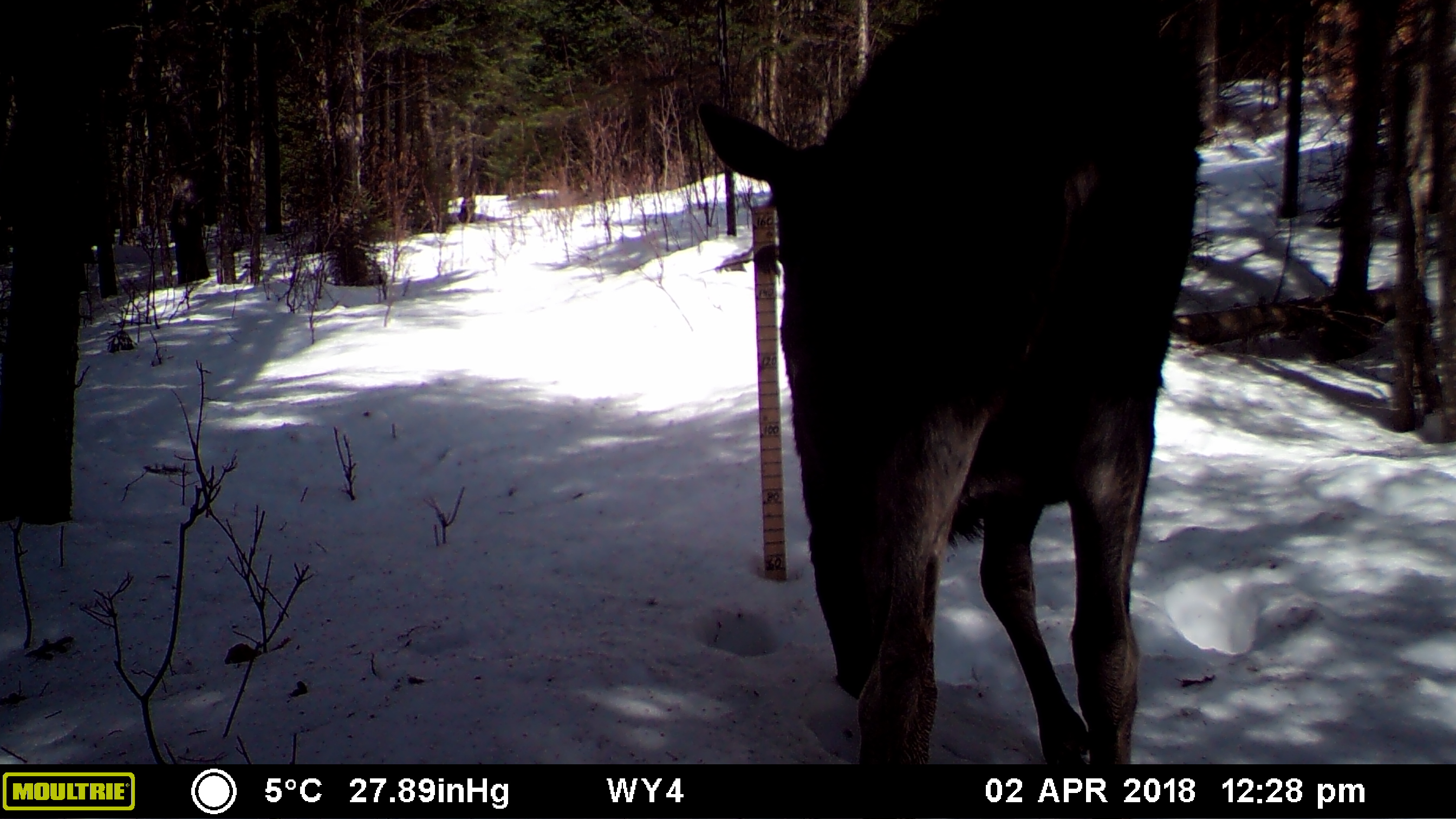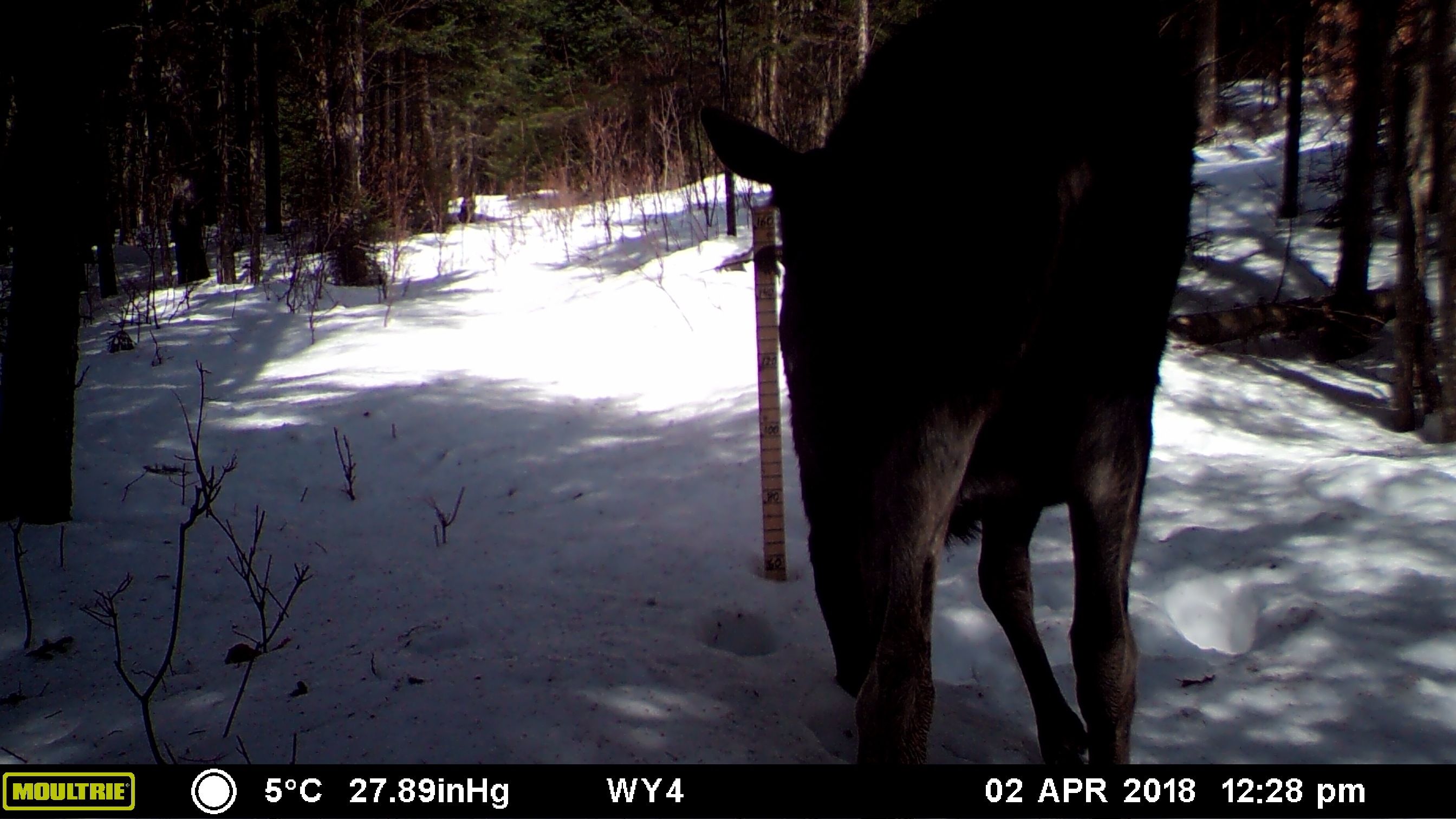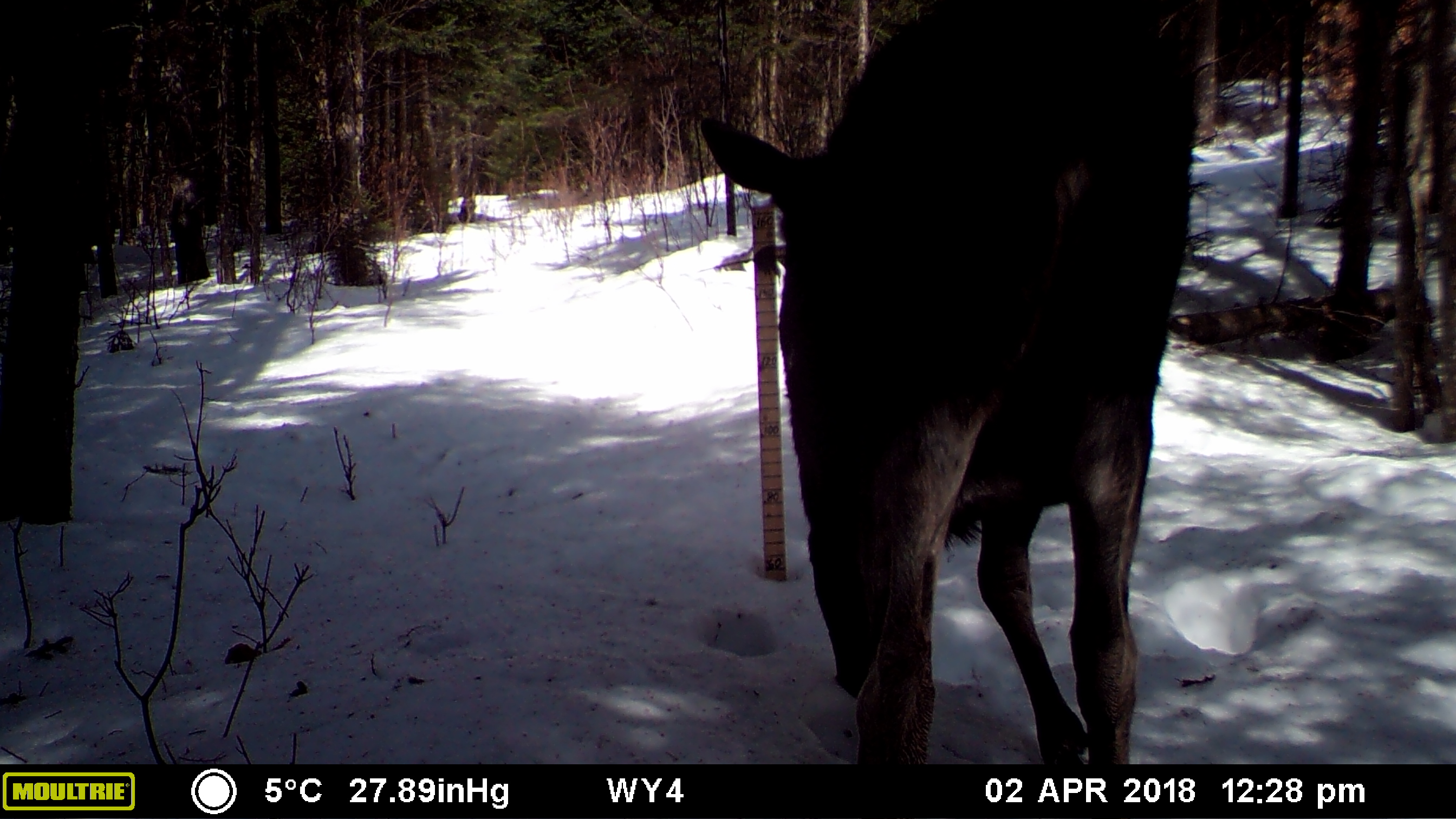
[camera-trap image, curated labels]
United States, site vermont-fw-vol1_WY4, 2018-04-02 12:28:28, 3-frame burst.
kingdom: Animalia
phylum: Chordata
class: Mammalia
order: Artiodactyla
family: Cervidae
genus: Alces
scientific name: Alces alces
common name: moose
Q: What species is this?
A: Moose (Alces alces).